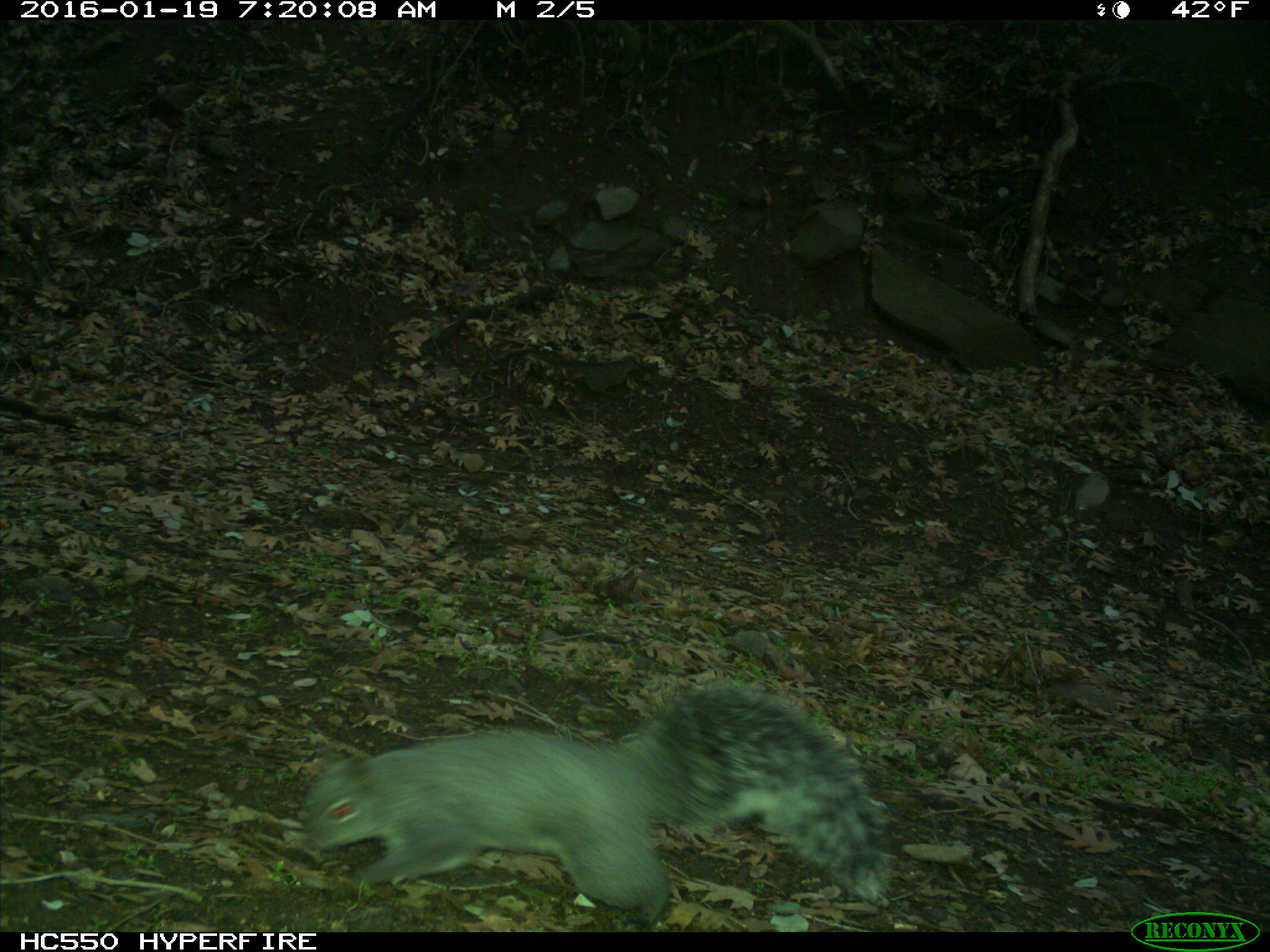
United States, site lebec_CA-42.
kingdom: Animalia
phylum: Chordata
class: Mammalia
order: Rodentia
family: Sciuridae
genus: Sciurus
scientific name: Sciurus carolinensis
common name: eastern gray squirrel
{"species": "Sciurus carolinensis (eastern gray squirrel)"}